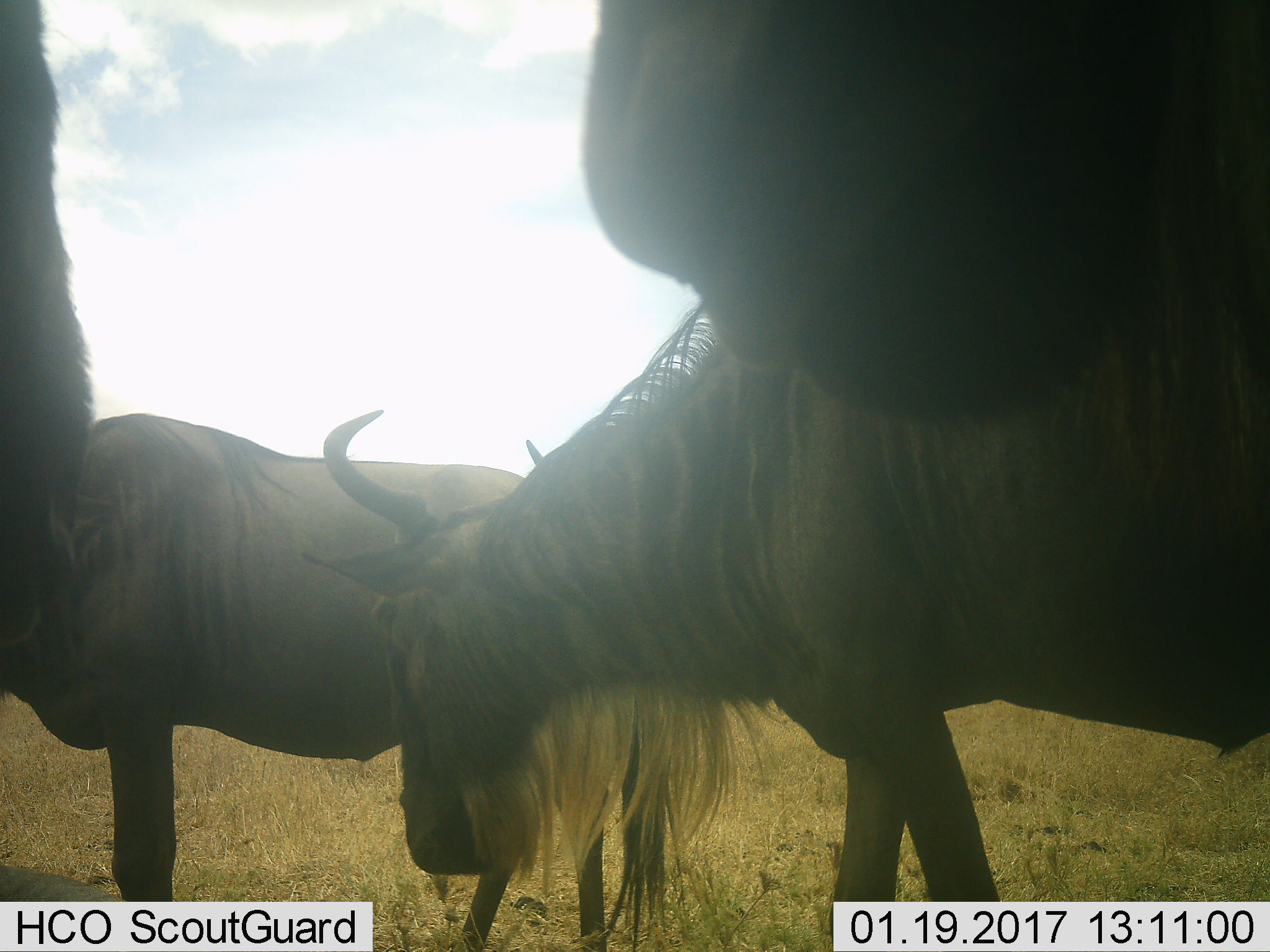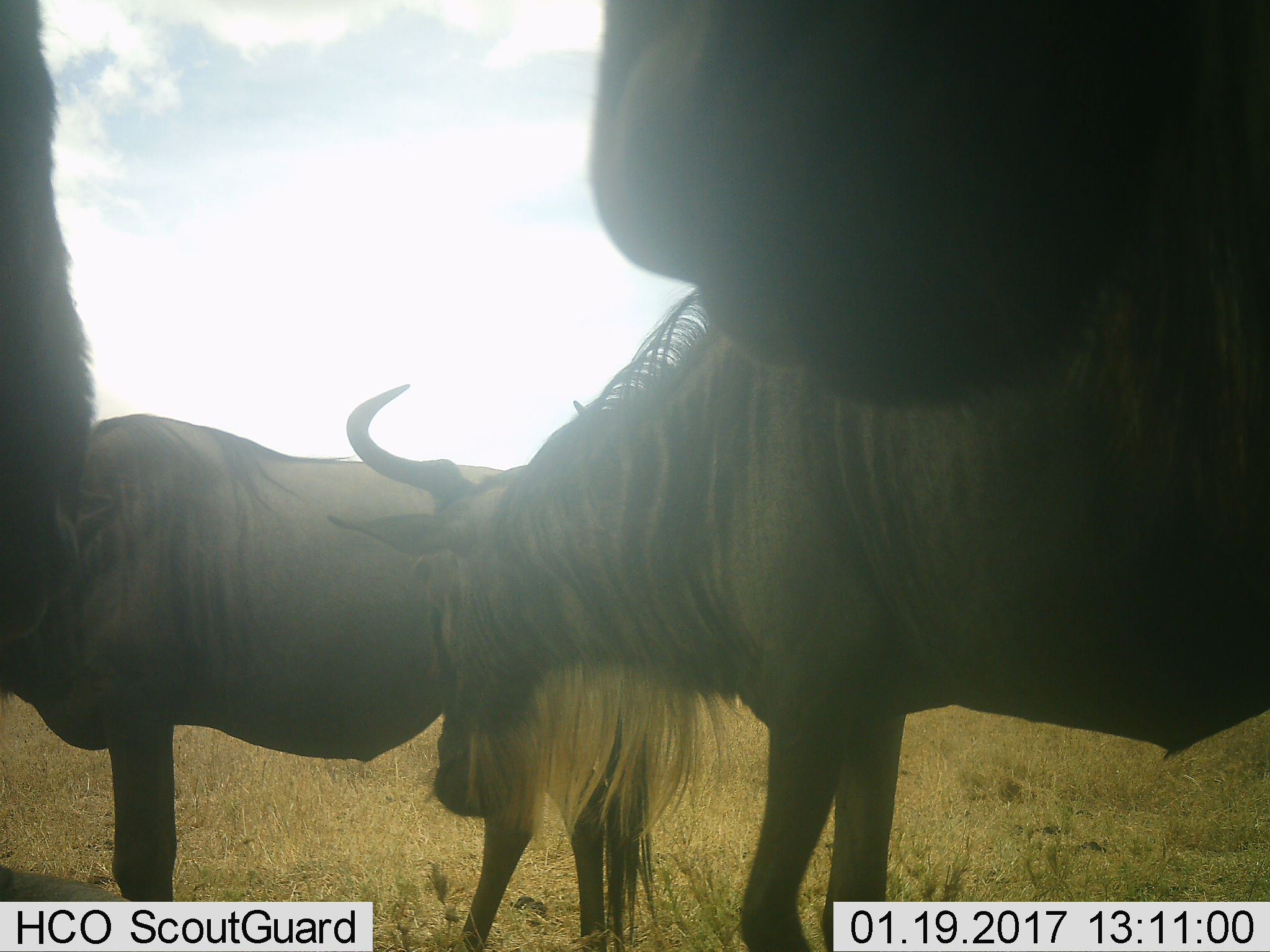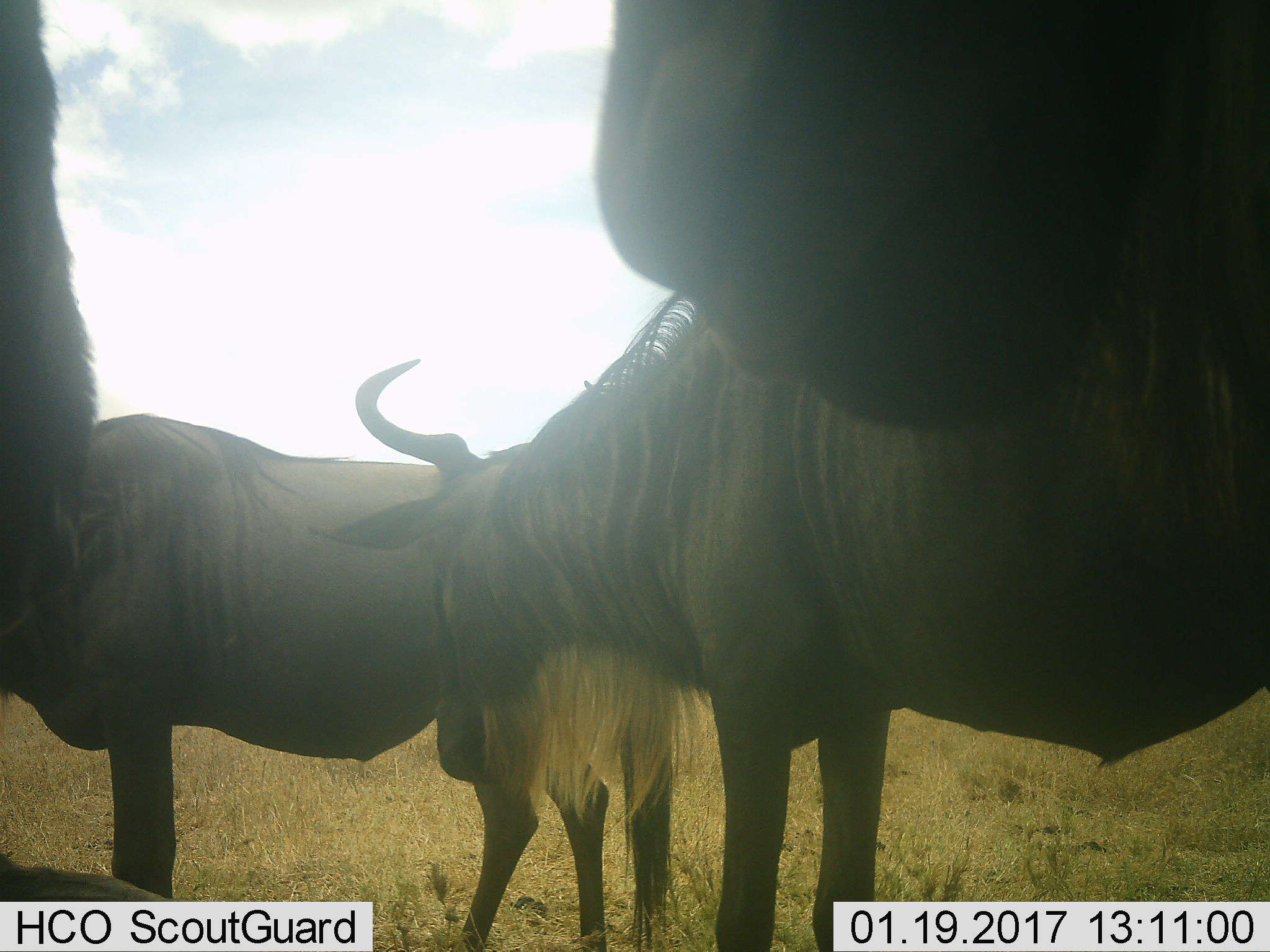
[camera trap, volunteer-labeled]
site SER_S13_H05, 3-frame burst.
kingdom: Animalia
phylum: Chordata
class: Mammalia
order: Artiodactyla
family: Bovidae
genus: Connochaetes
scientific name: Connochaetes taurinus taurinus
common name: blue wildebeest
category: wildebeestblue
Wildebeestblue (blue wildebeest) (Connochaetes taurinus taurinus), count 4. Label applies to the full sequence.